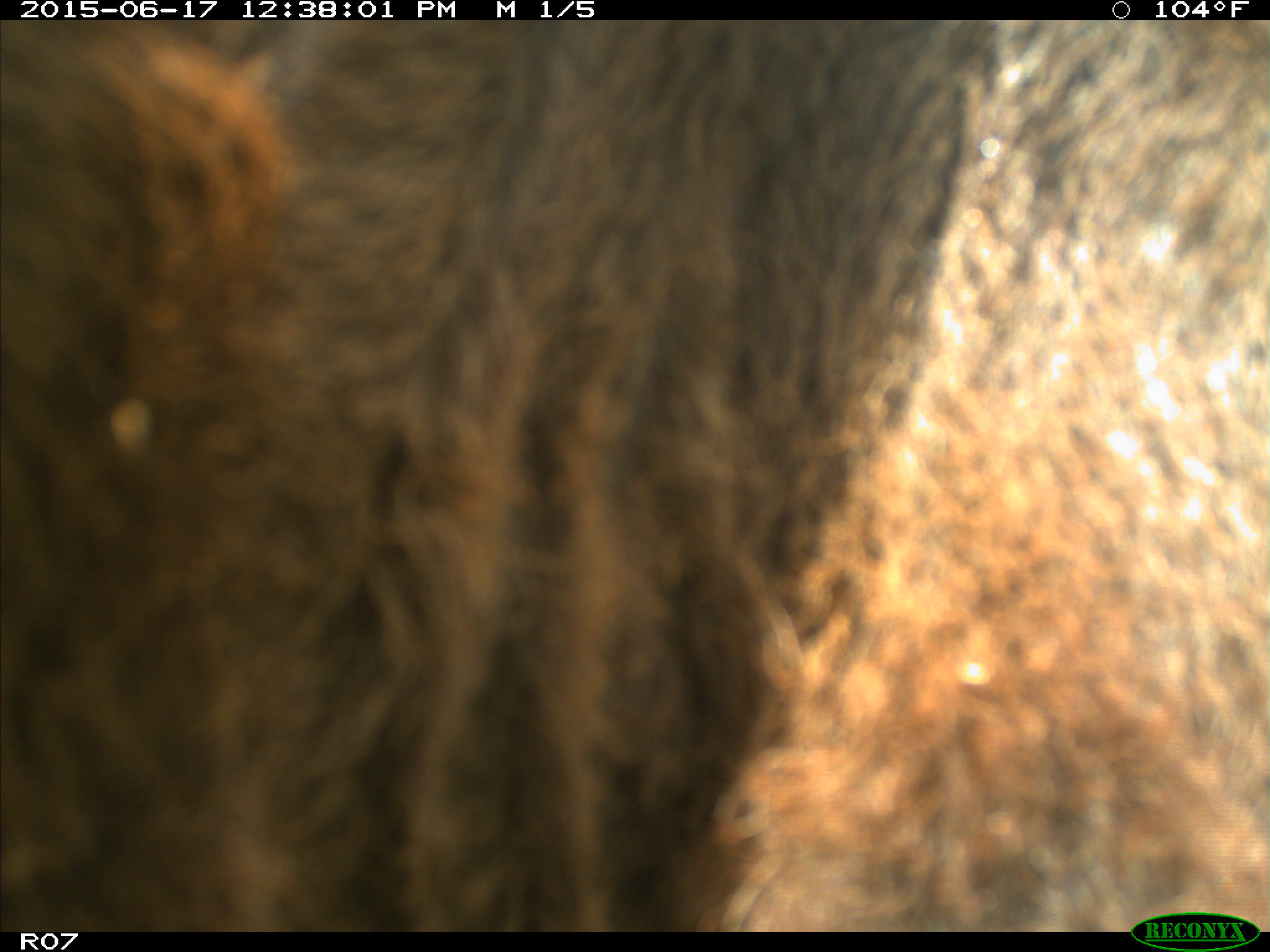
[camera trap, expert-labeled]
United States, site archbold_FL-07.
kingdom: Animalia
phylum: Chordata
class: Mammalia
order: Artiodactyla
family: Bovidae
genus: Bos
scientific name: Bos taurus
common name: domestic cow